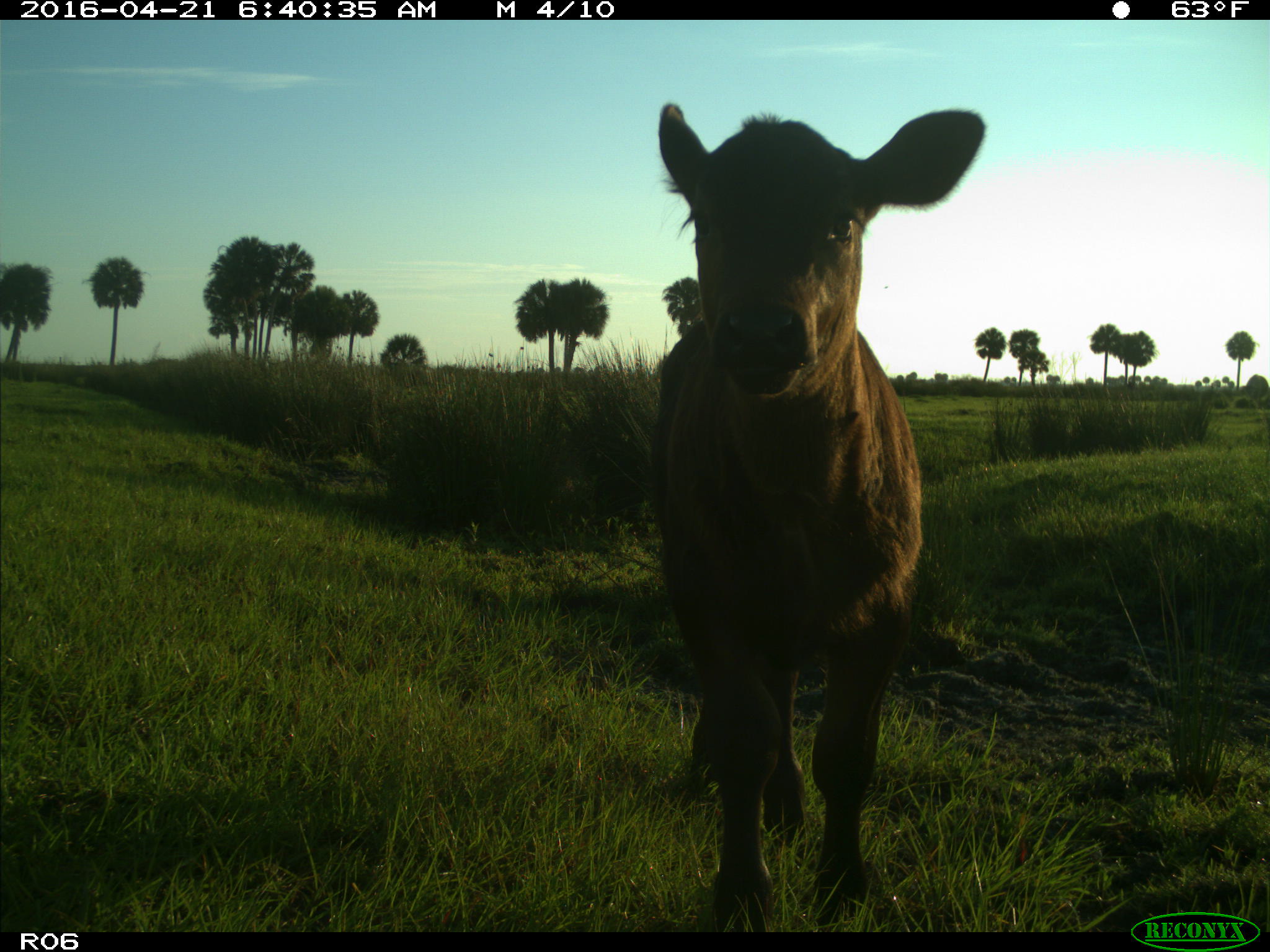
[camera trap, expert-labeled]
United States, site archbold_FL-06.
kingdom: Animalia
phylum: Chordata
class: Mammalia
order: Artiodactyla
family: Bovidae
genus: Bos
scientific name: Bos taurus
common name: domestic cow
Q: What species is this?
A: Bos taurus (domestic cow).